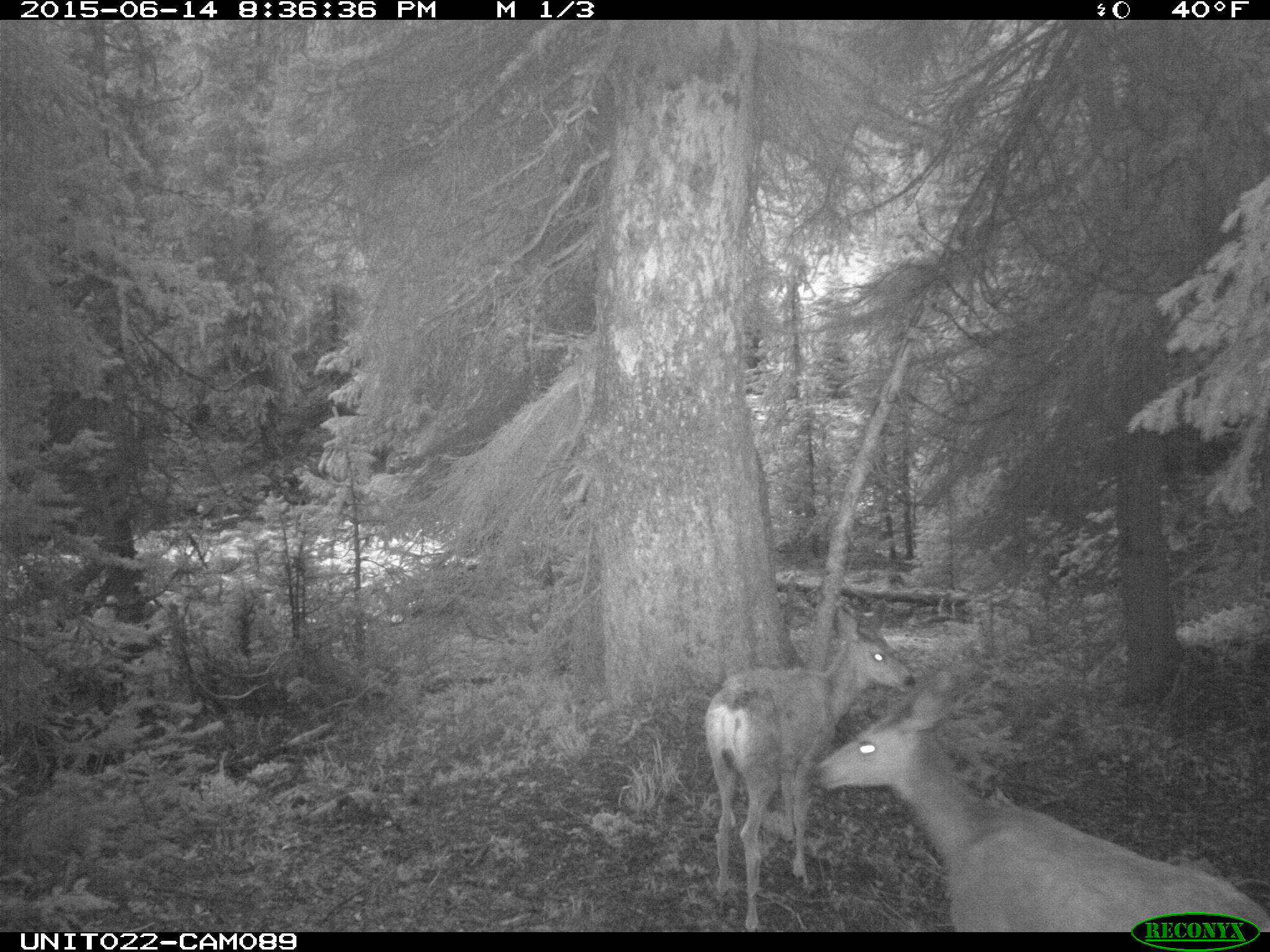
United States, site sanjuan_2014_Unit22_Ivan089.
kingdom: Animalia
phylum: Chordata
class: Mammalia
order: Artiodactyla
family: Cervidae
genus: Odocoileus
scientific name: Odocoileus hemionus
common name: mule deer